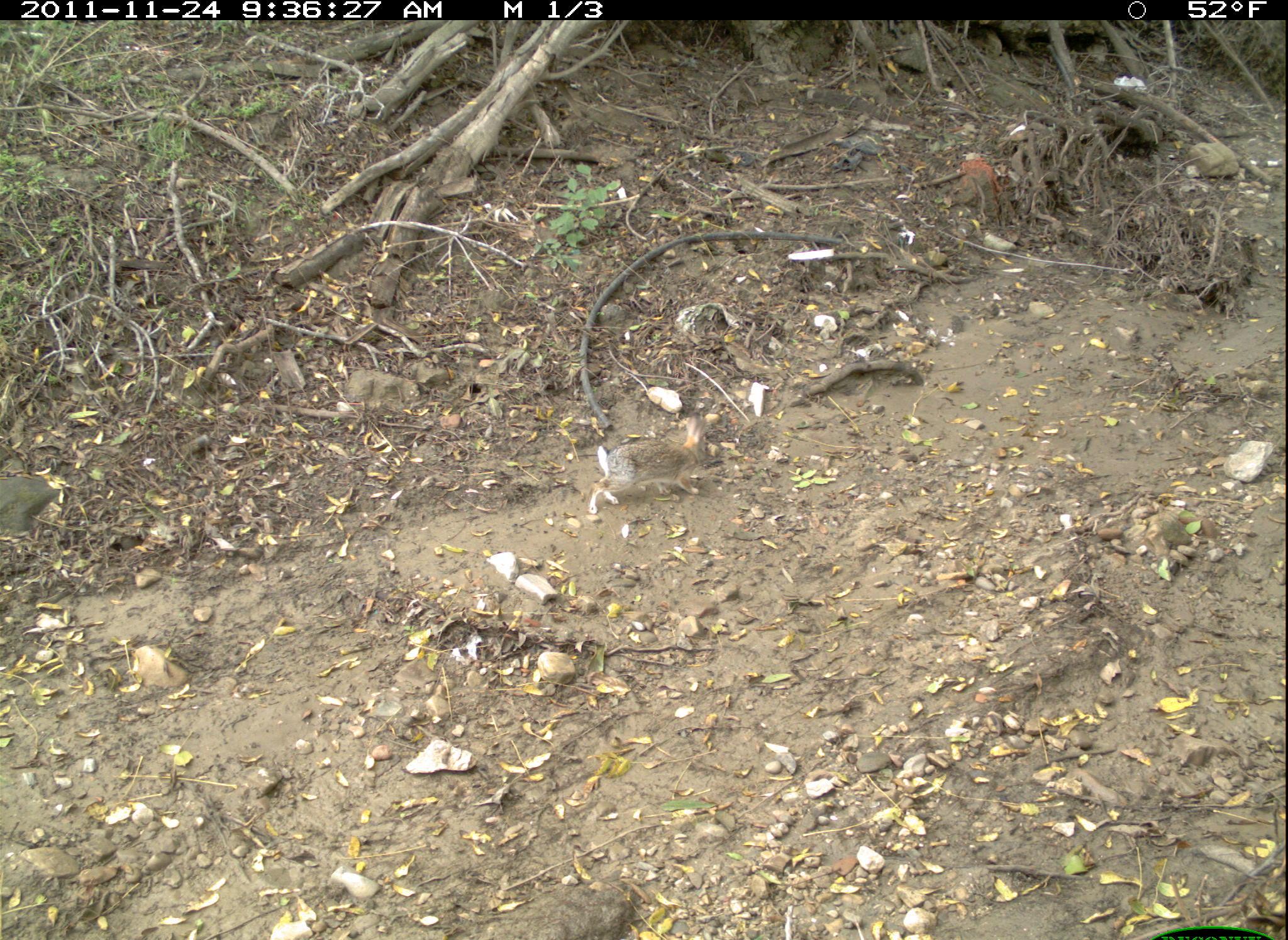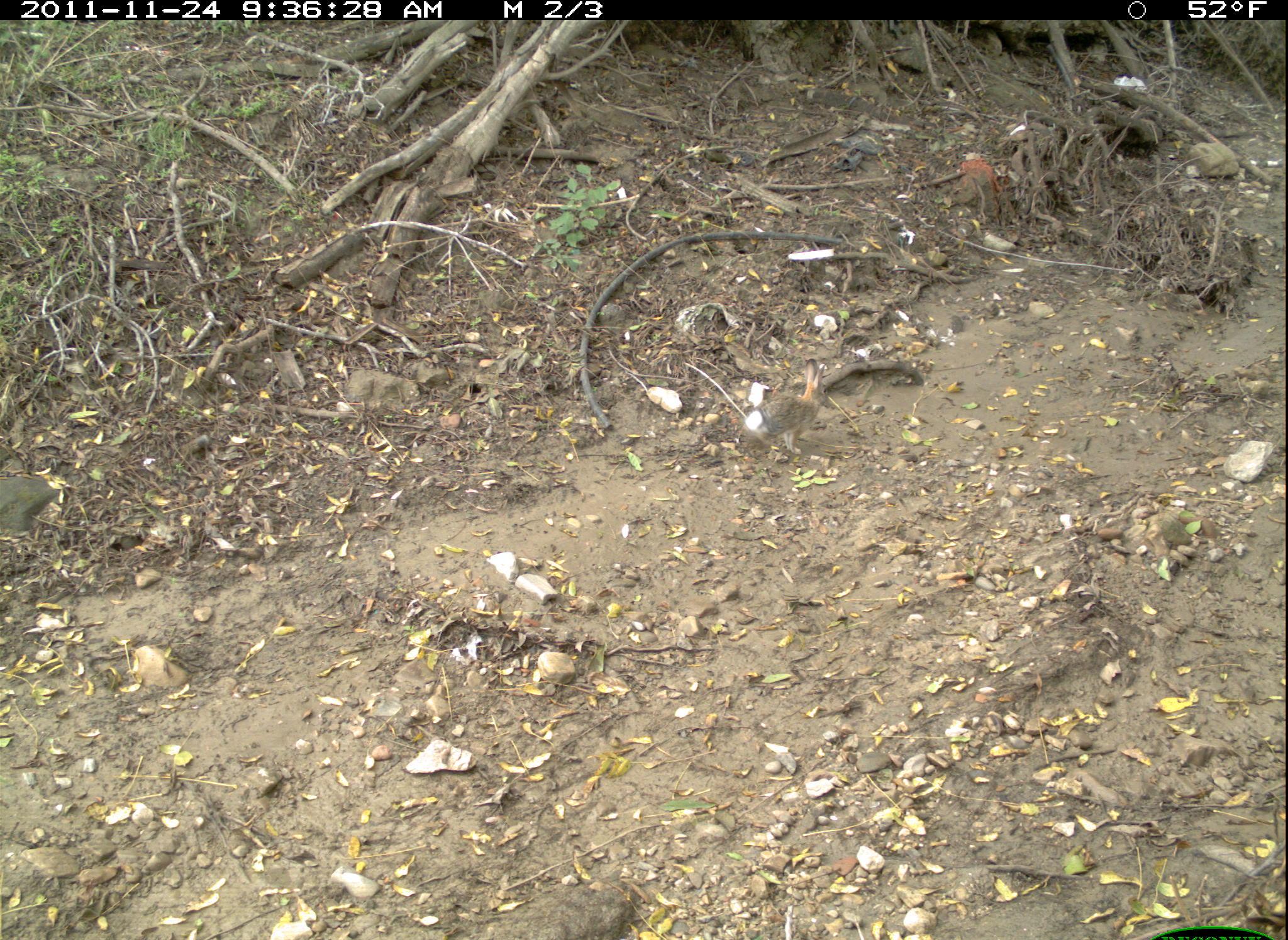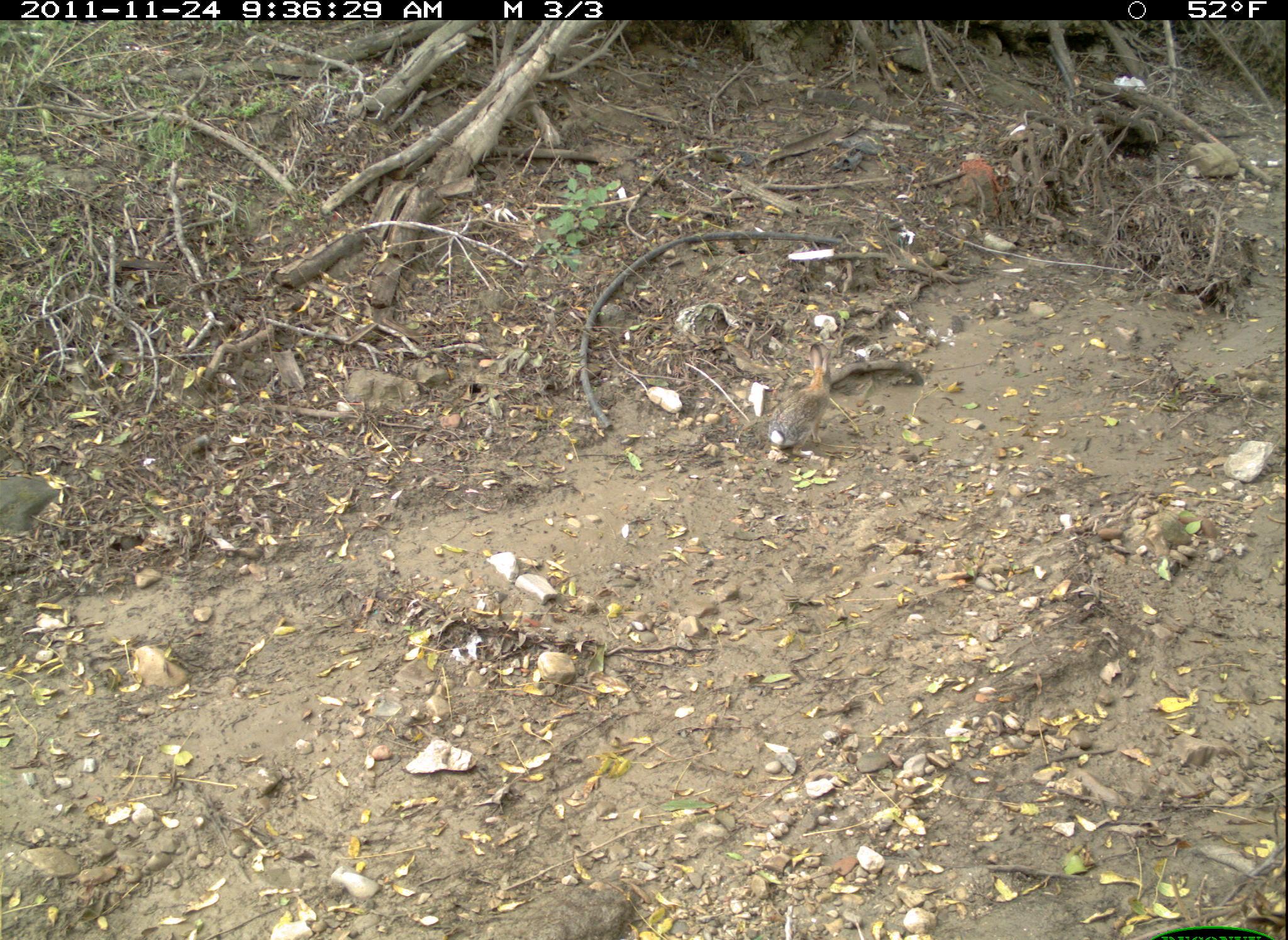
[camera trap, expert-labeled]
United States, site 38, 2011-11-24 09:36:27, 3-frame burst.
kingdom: Animalia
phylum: Chordata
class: Mammalia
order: Lagomorpha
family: Leporidae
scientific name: Leporidae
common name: rabbits and hares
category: rabbit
Rabbit (rabbits and hares) (Leporidae).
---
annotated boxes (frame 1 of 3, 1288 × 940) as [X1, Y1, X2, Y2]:
rabbit: [586, 417, 720, 520]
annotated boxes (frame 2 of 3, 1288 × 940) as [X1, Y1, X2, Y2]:
rabbit: [747, 359, 850, 464]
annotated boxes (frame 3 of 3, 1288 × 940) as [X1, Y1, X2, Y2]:
rabbit: [762, 339, 838, 460]